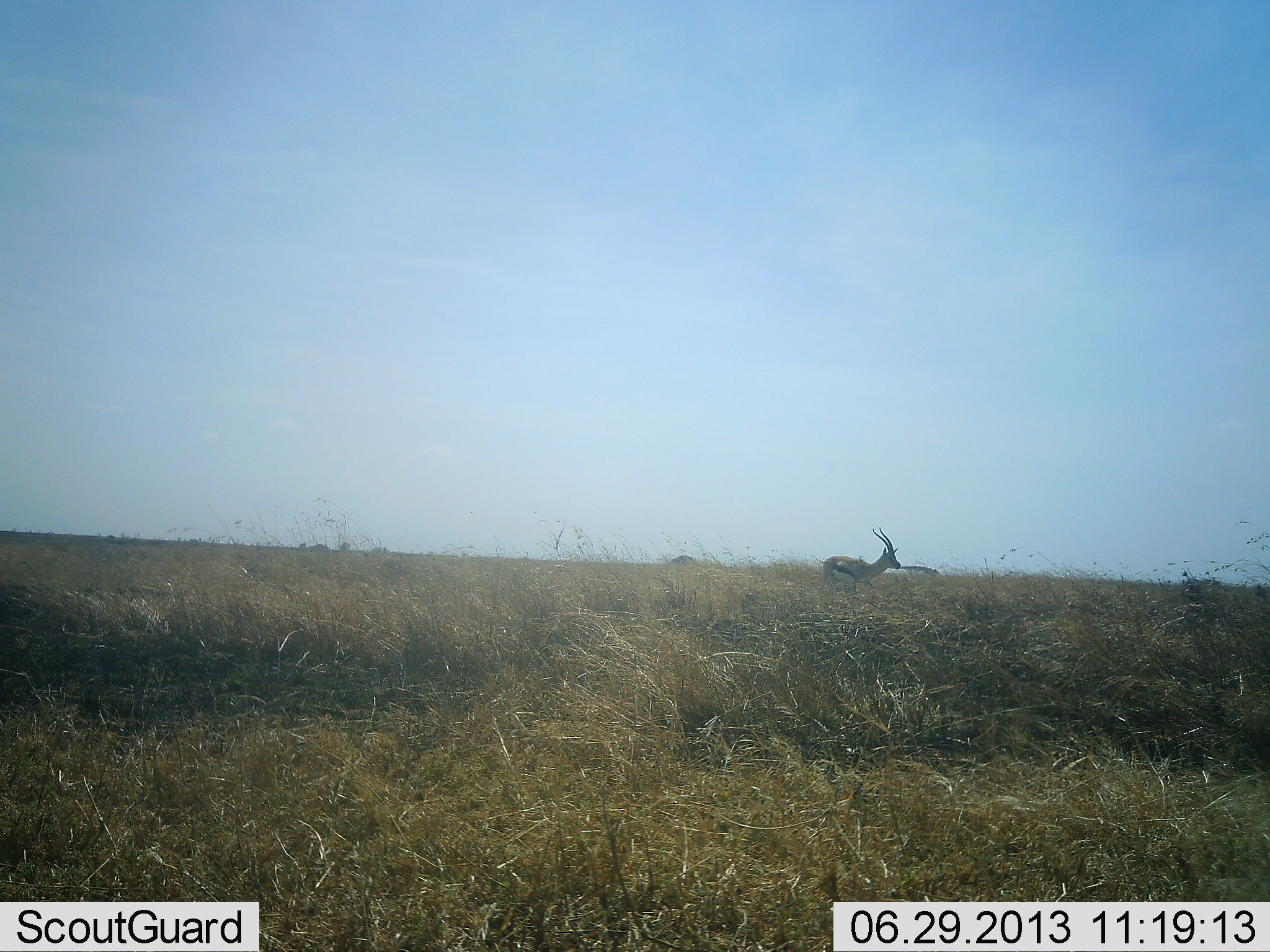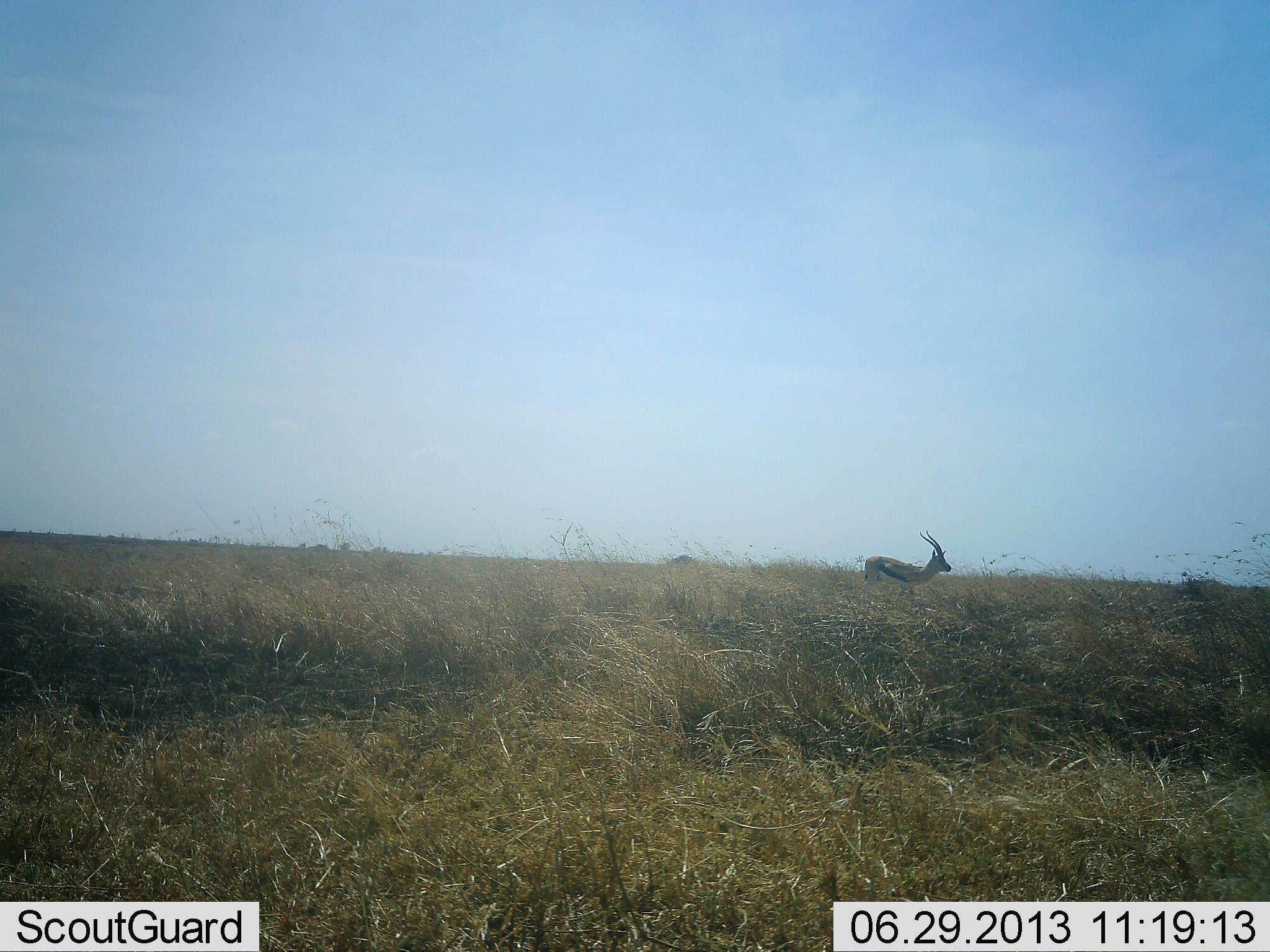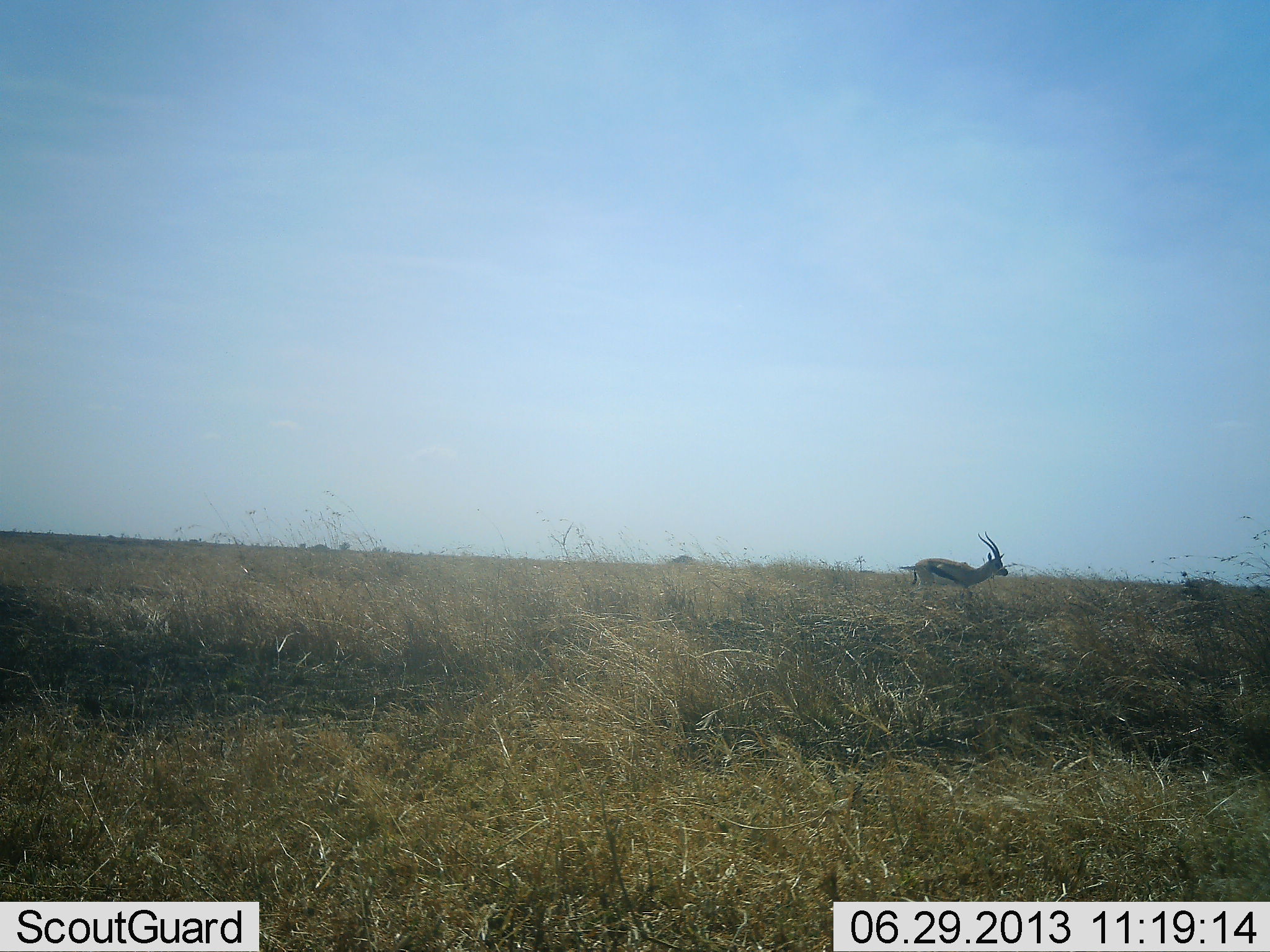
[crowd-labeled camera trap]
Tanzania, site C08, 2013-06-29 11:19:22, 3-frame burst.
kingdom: Animalia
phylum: Chordata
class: Mammalia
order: Artiodactyla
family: Bovidae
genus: Eudorcas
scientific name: Eudorcas thomsonii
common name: thomson's gazelle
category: gazellethomsons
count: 1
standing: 11%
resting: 0%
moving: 89%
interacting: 0%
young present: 0%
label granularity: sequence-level